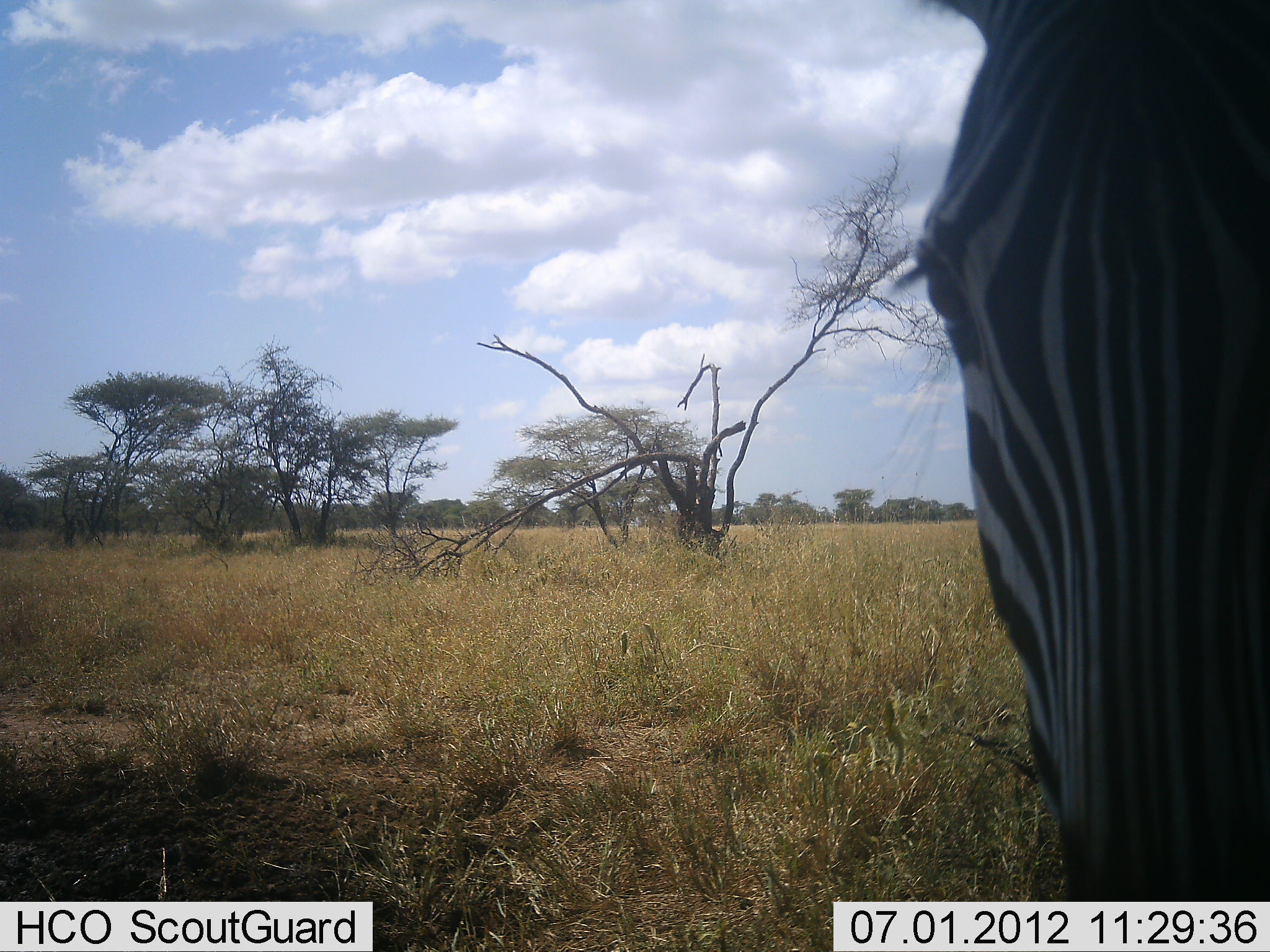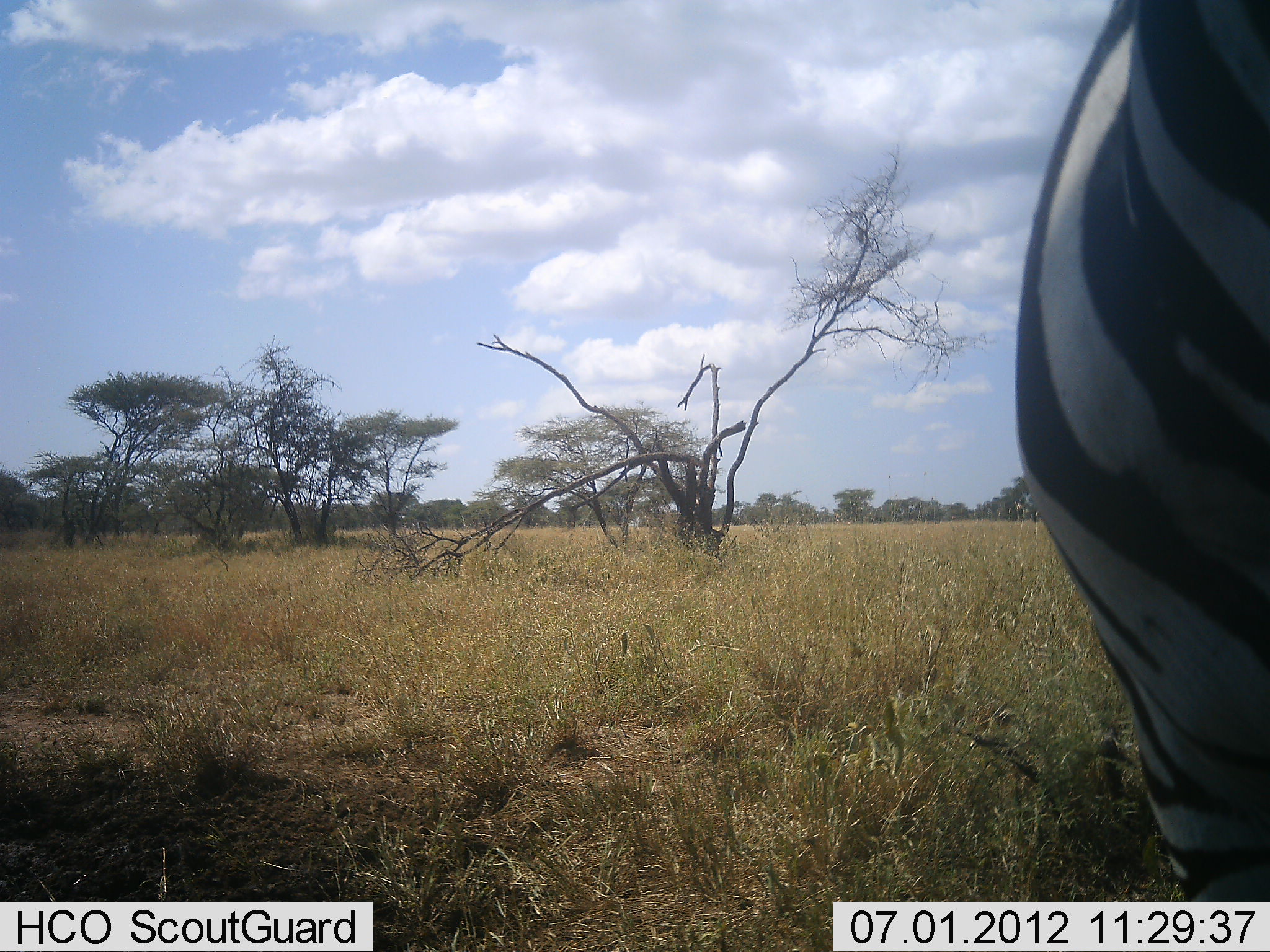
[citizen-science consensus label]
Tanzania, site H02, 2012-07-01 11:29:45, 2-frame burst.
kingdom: Animalia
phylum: Chordata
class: Mammalia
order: Perissodactyla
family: Equidae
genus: Equus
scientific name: Equus quagga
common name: plains zebra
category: zebra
Zebra (plains zebra) (Equus quagga), count 1. Behavior (volunteer vote fractions): standing 80%, resting 0%, moving 0%, interacting 10%. Young present (vote fraction): 0%. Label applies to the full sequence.